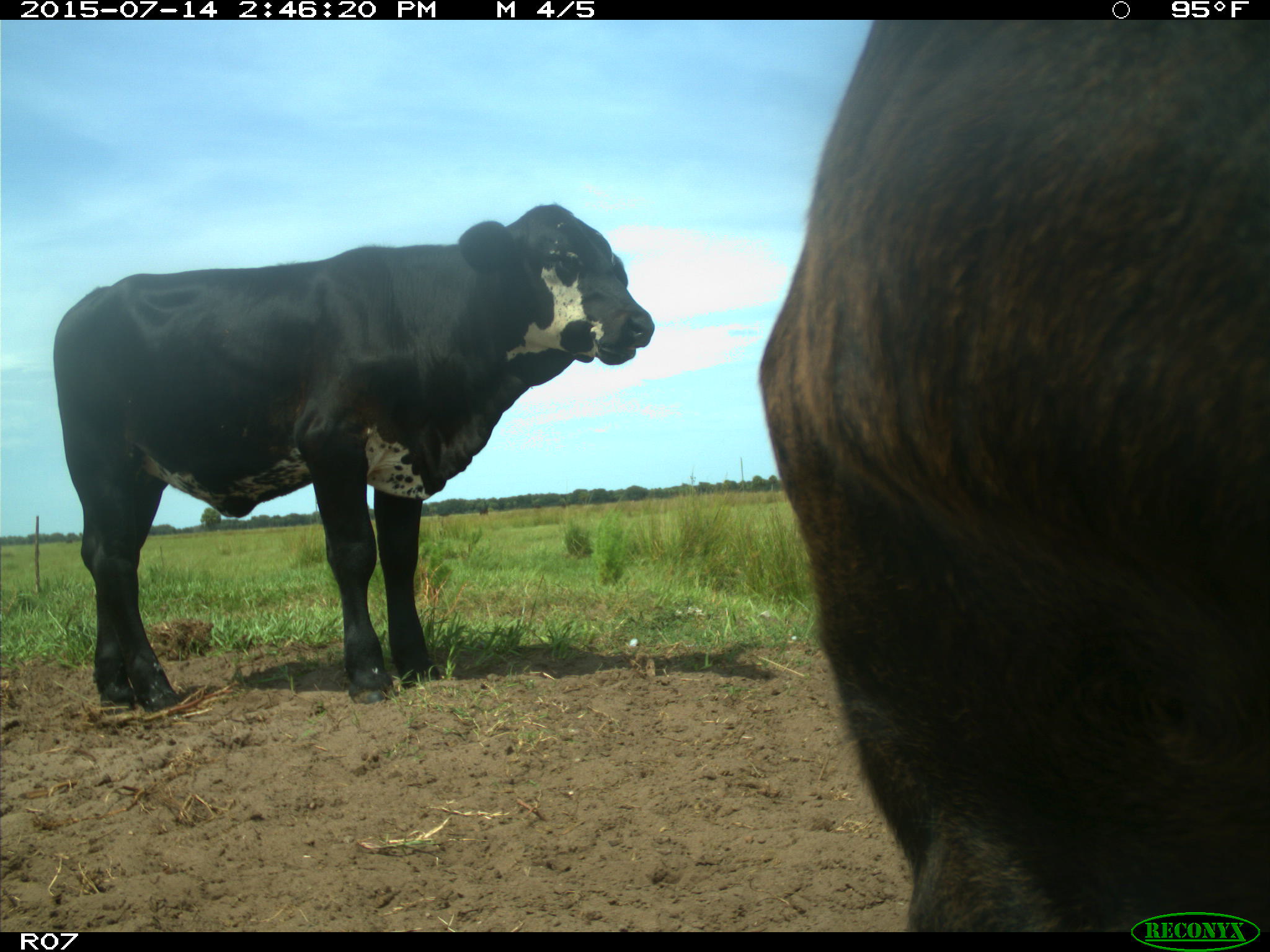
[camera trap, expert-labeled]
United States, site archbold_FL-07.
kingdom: Animalia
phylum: Chordata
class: Mammalia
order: Artiodactyla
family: Bovidae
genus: Bos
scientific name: Bos taurus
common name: domestic cow